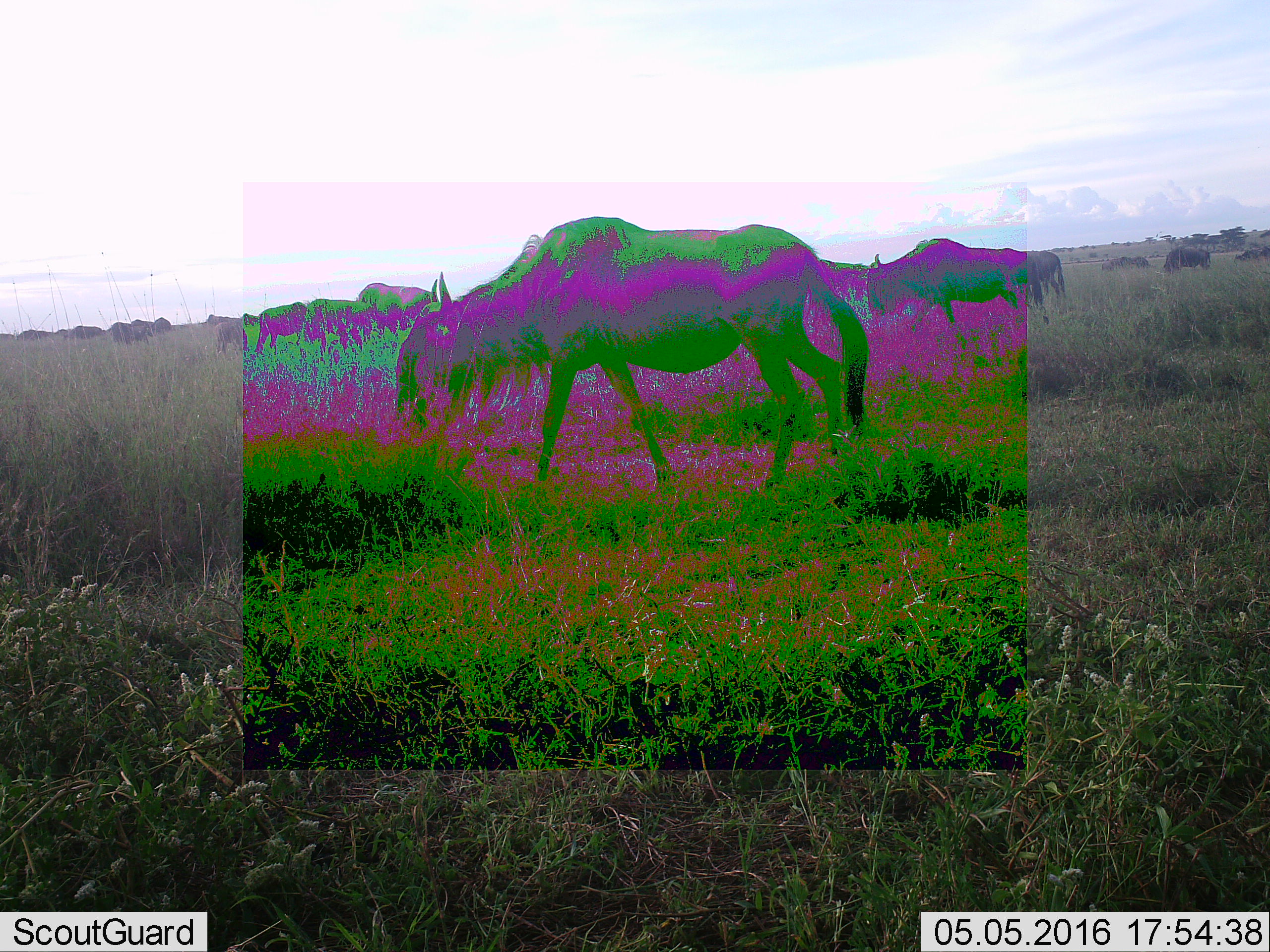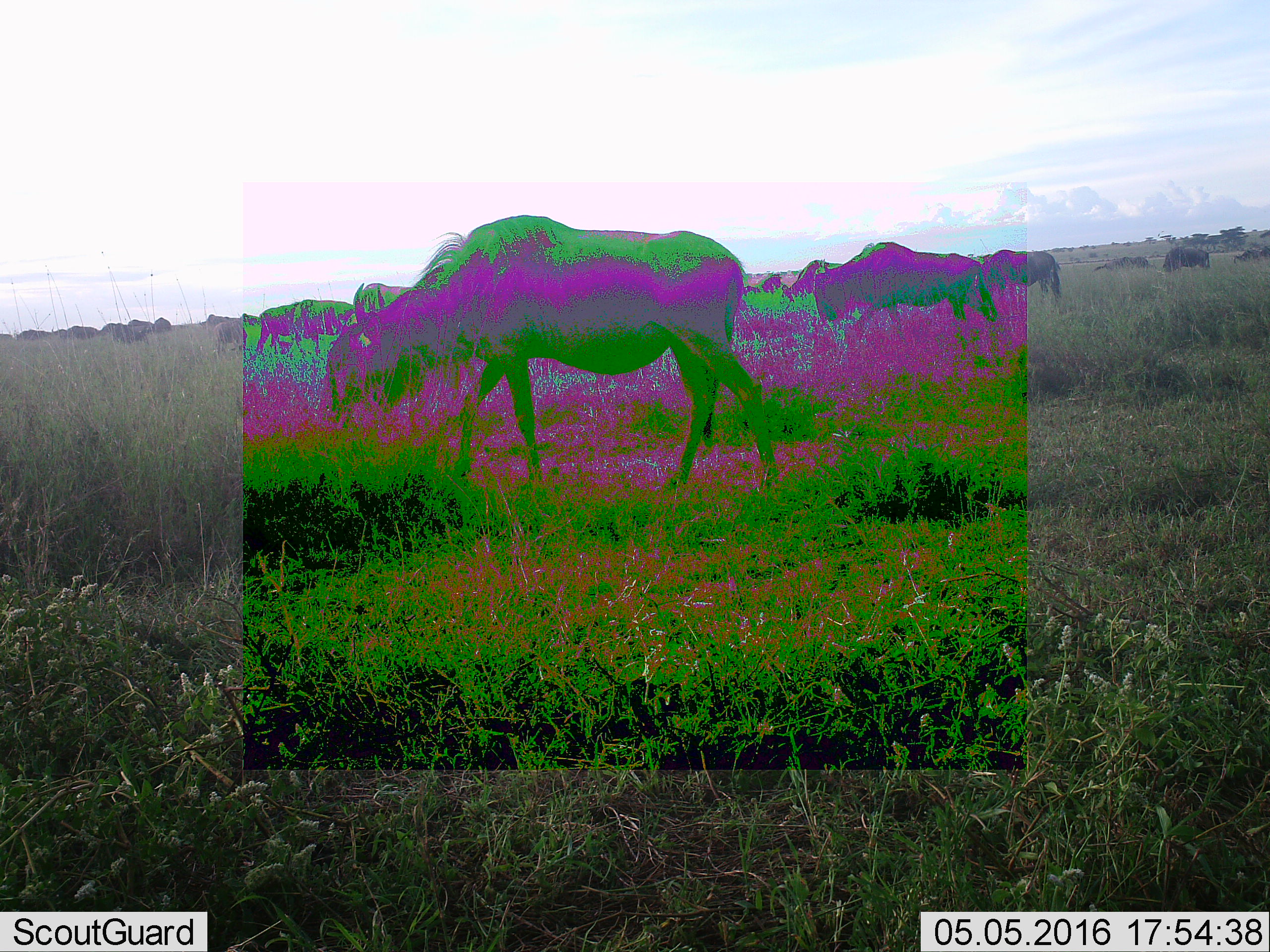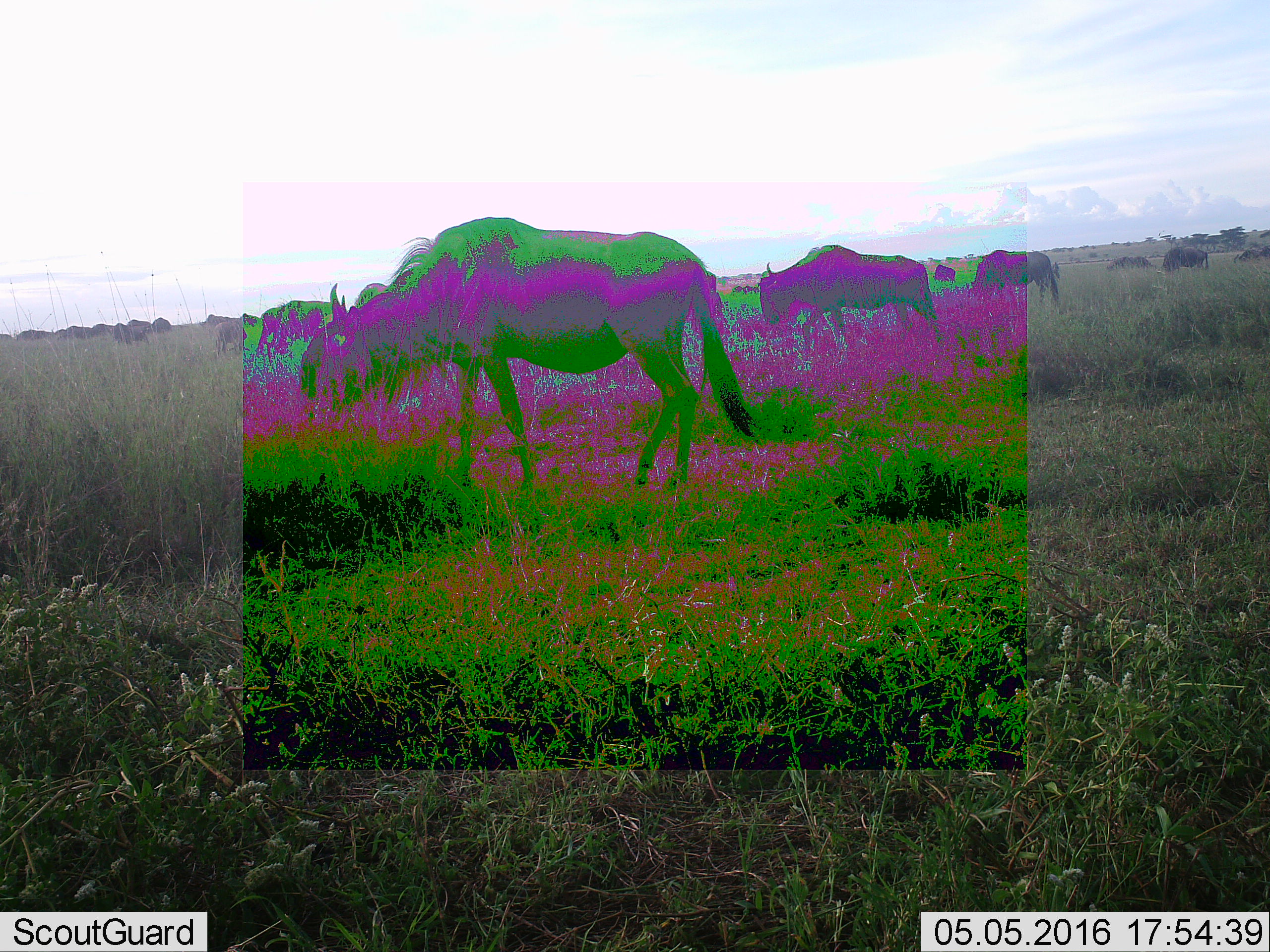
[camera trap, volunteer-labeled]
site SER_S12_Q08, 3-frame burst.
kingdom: Animalia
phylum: Chordata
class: Mammalia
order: Artiodactyla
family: Bovidae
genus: Connochaetes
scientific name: Connochaetes taurinus taurinus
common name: blue wildebeest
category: wildebeestblue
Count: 11-50.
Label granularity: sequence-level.